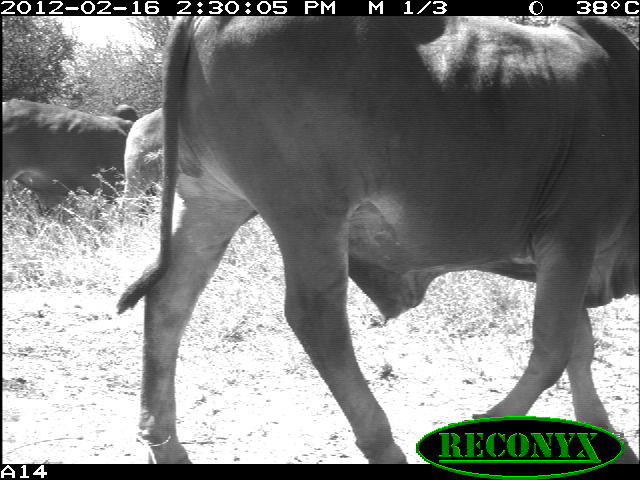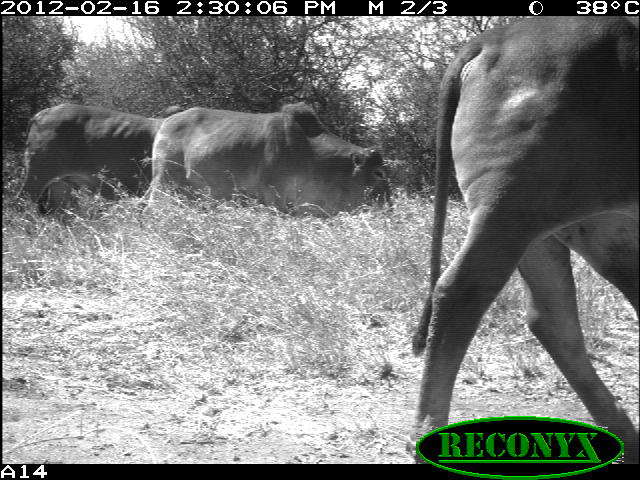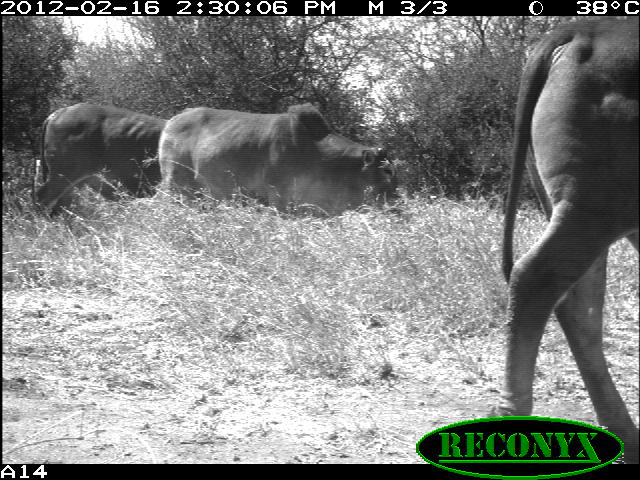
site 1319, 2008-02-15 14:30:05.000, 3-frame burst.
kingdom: Animalia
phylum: Chordata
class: Mammalia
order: Artiodactyla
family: Bovidae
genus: Bos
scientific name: Bos taurus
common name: domestic cattle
Bos taurus (domestic cattle), count 3.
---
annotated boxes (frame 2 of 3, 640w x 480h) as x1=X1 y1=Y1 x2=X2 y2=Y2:
bos taurus: x1=411 y1=16 x2=640 y2=464; x1=141 y1=102 x2=393 y2=218; x1=15 y1=102 x2=186 y2=212